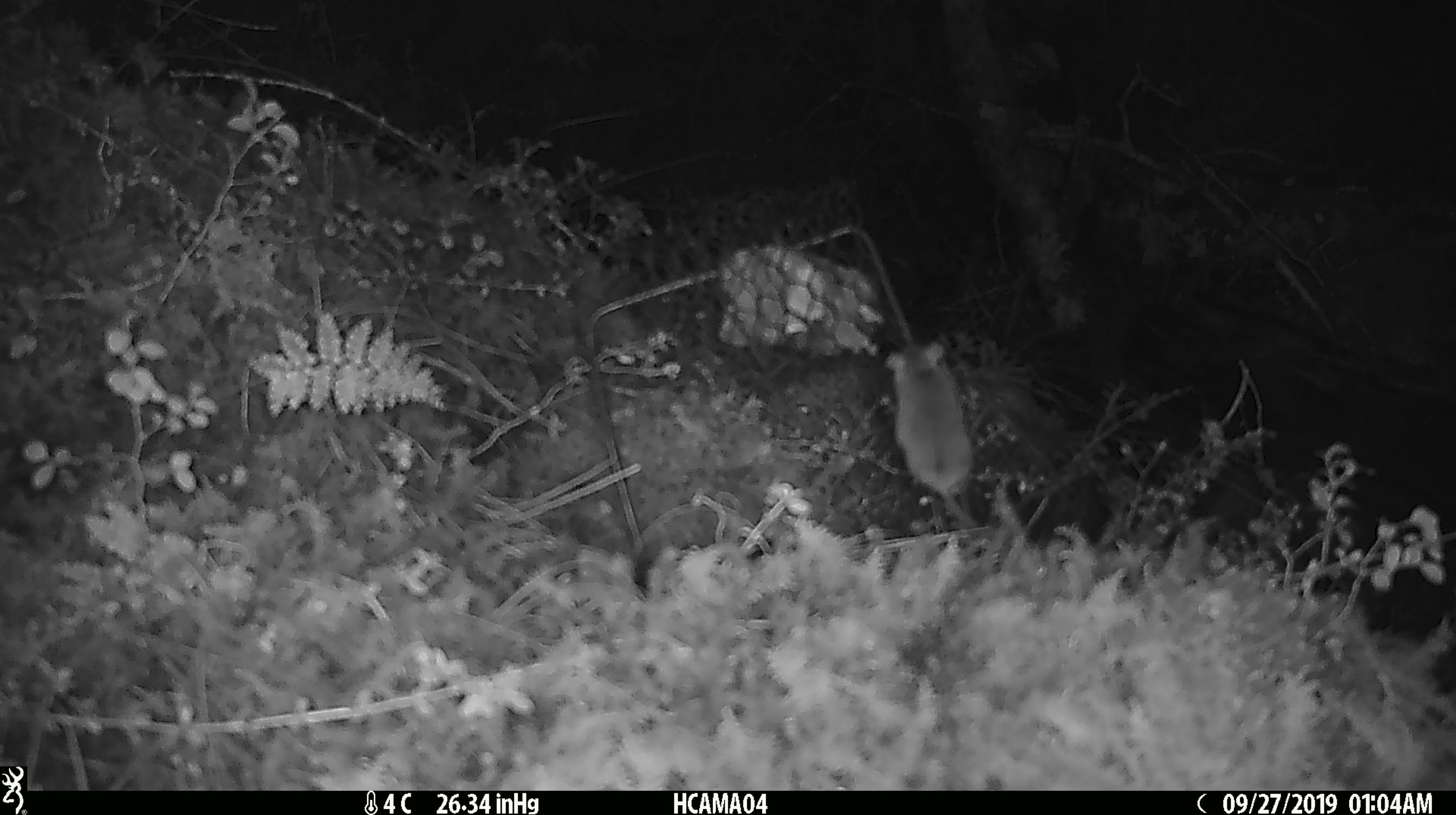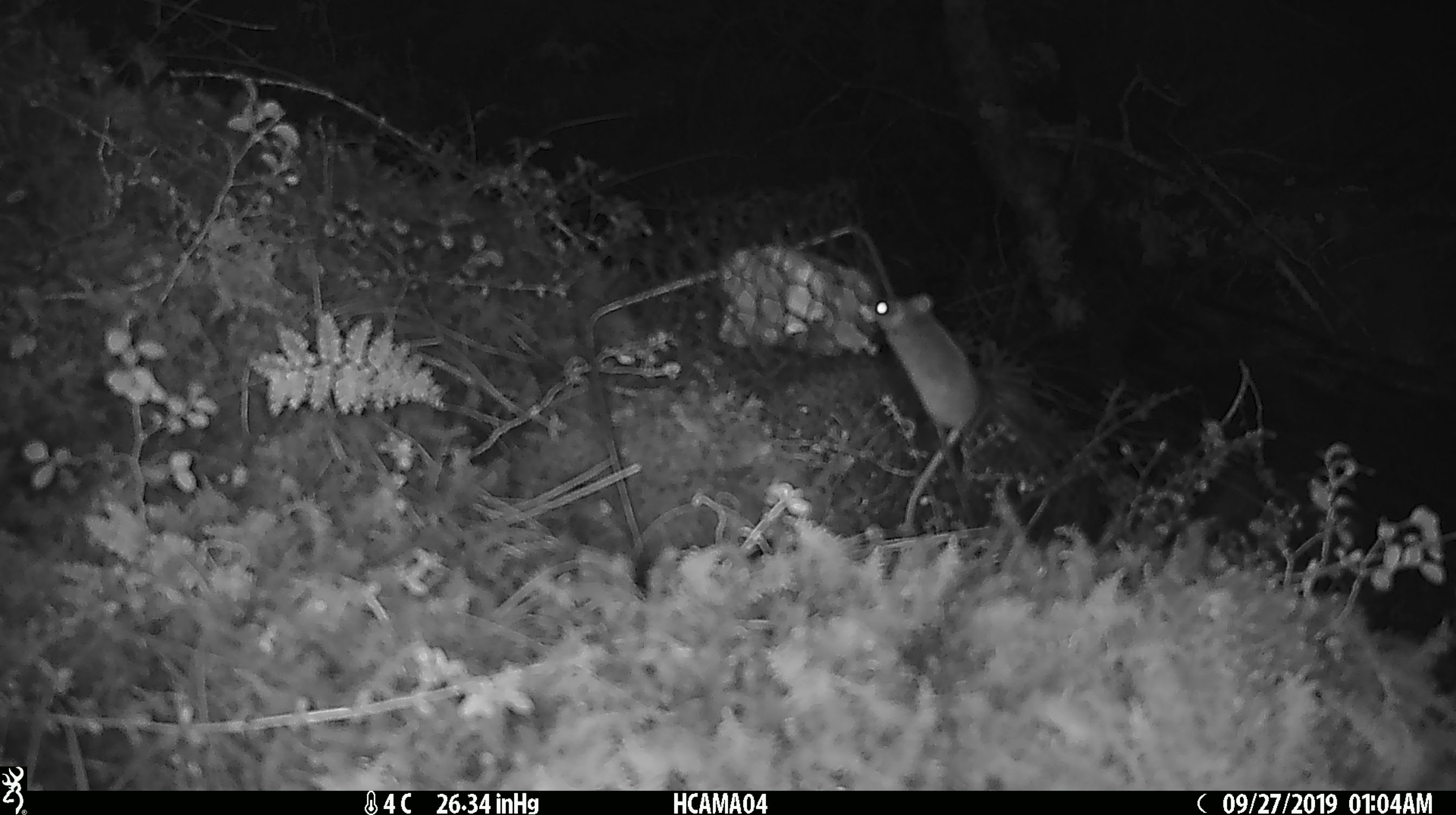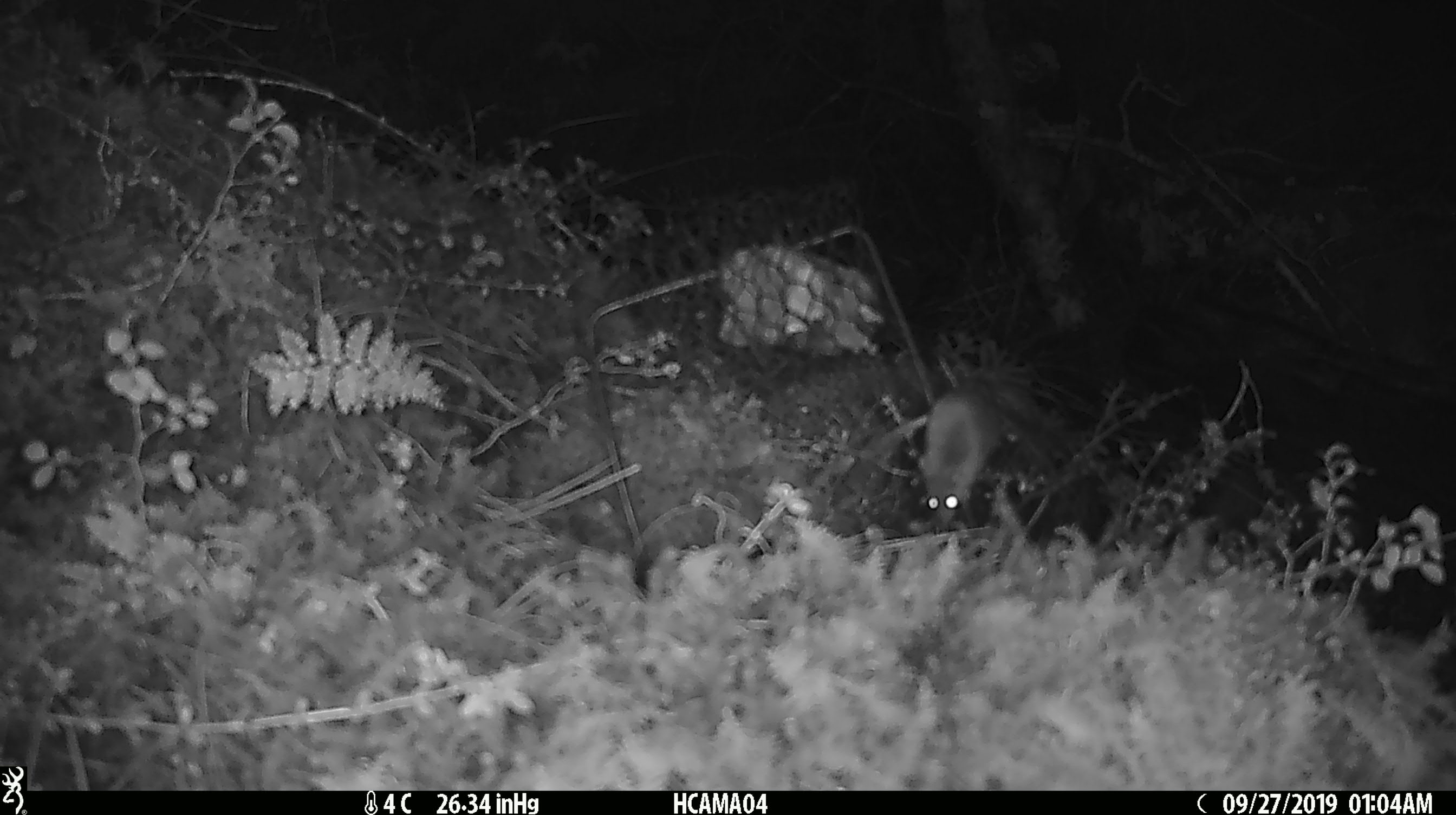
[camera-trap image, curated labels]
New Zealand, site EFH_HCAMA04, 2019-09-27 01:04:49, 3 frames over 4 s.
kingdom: Animalia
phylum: Chordata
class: Mammalia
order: Rodentia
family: Muridae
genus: Mus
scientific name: Mus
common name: mouse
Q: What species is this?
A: Mouse (Mus).